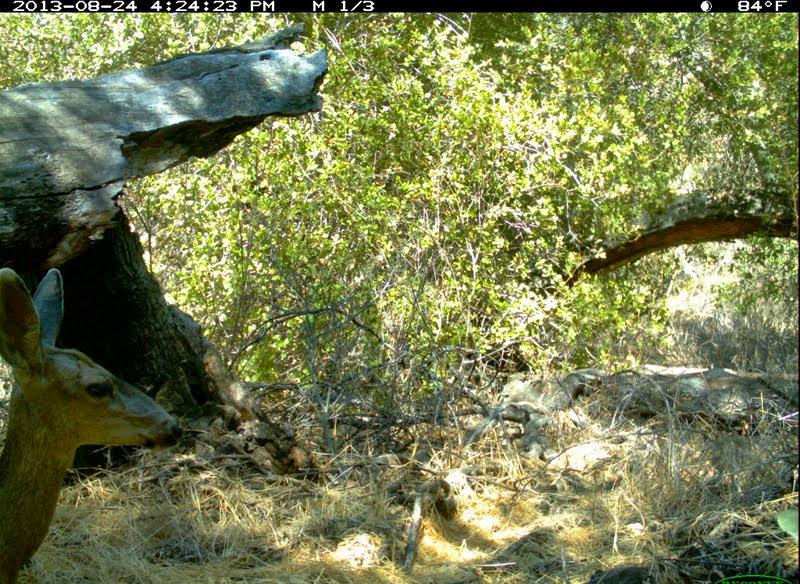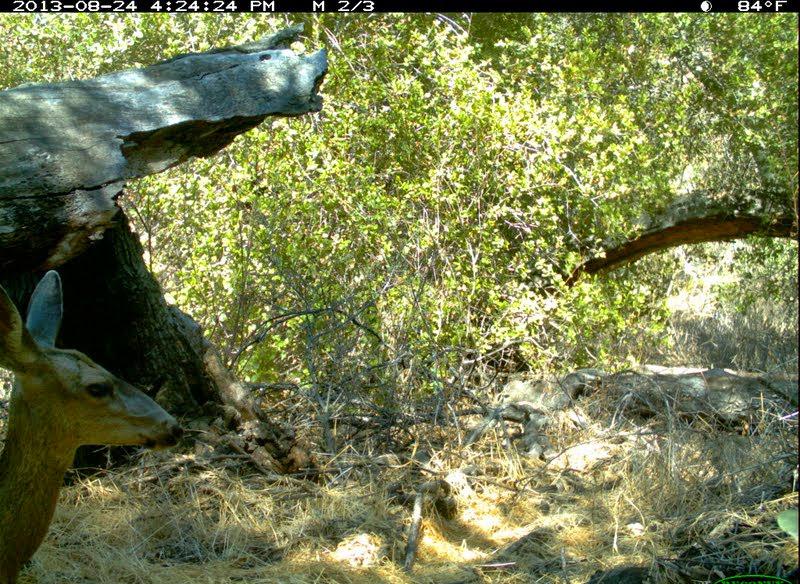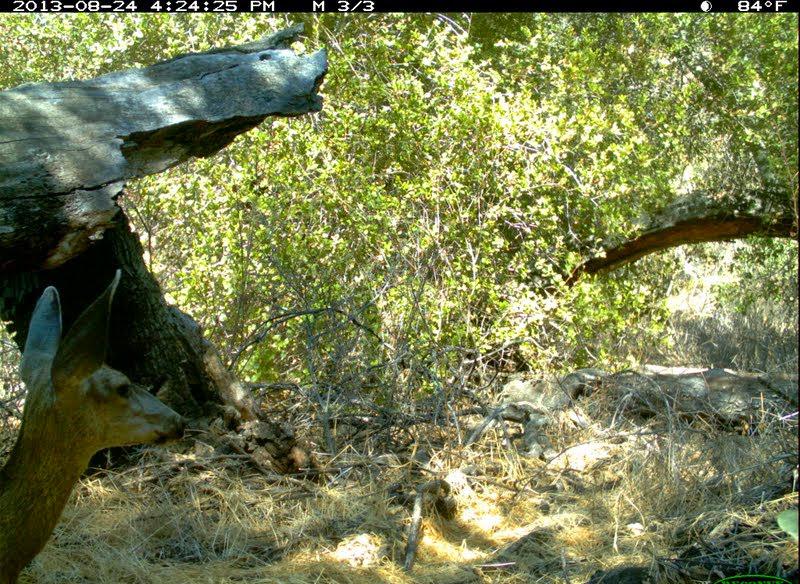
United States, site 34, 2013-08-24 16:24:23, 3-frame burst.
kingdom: Animalia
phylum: Chordata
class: Mammalia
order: Artiodactyla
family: Cervidae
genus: Odocoileus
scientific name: Odocoileus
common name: deer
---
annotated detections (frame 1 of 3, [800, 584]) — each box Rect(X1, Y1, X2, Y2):
deer: Rect(0, 267, 182, 584)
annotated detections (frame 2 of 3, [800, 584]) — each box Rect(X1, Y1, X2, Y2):
deer: Rect(0, 270, 185, 583)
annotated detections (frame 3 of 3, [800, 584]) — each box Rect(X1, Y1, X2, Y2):
deer: Rect(1, 265, 193, 584)